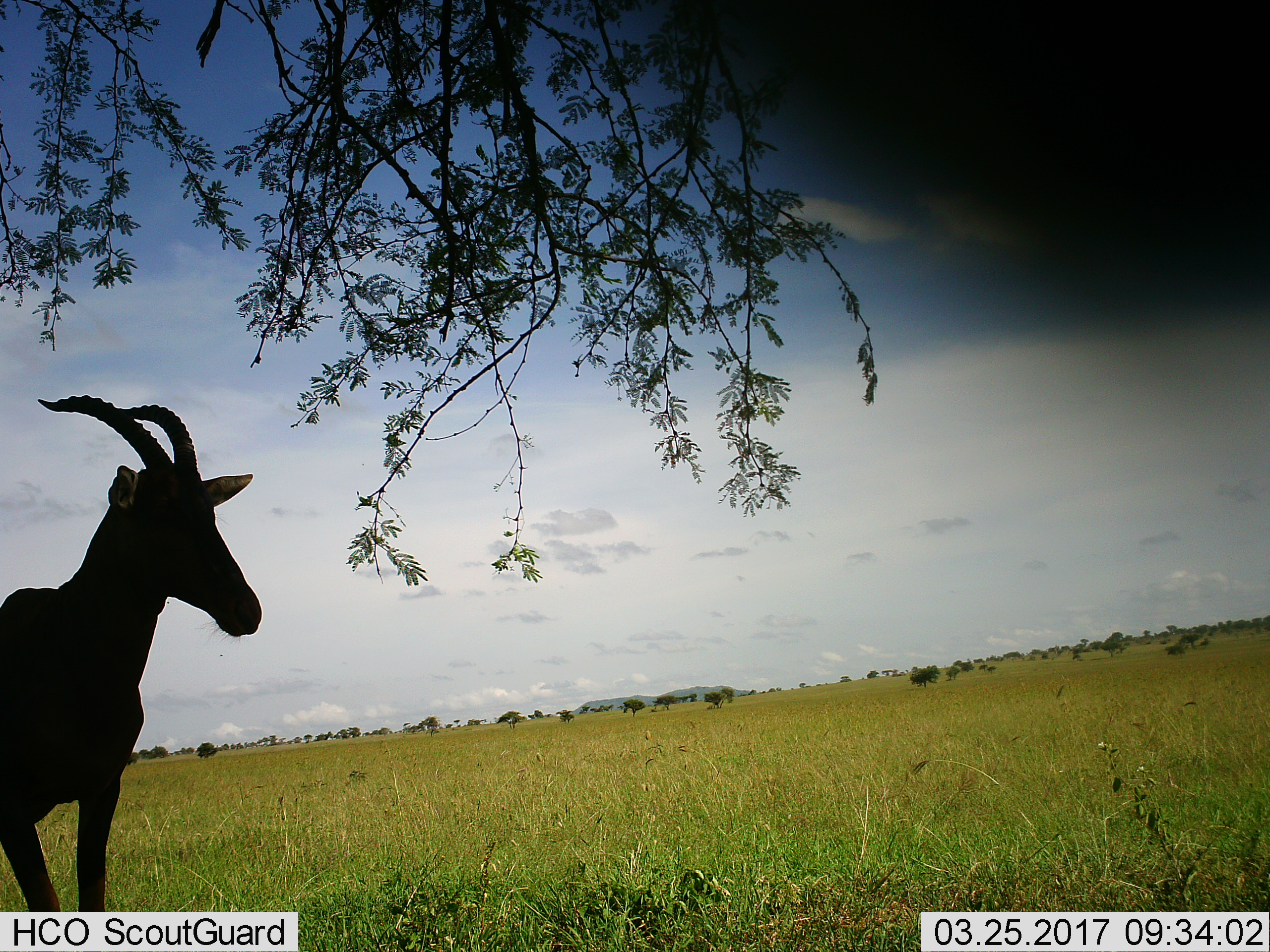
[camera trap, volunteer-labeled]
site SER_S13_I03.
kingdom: Animalia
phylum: Chordata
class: Mammalia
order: Artiodactyla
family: Bovidae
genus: Alcelaphus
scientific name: Alcelaphus buselaphus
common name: hartebeest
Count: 1.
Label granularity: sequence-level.